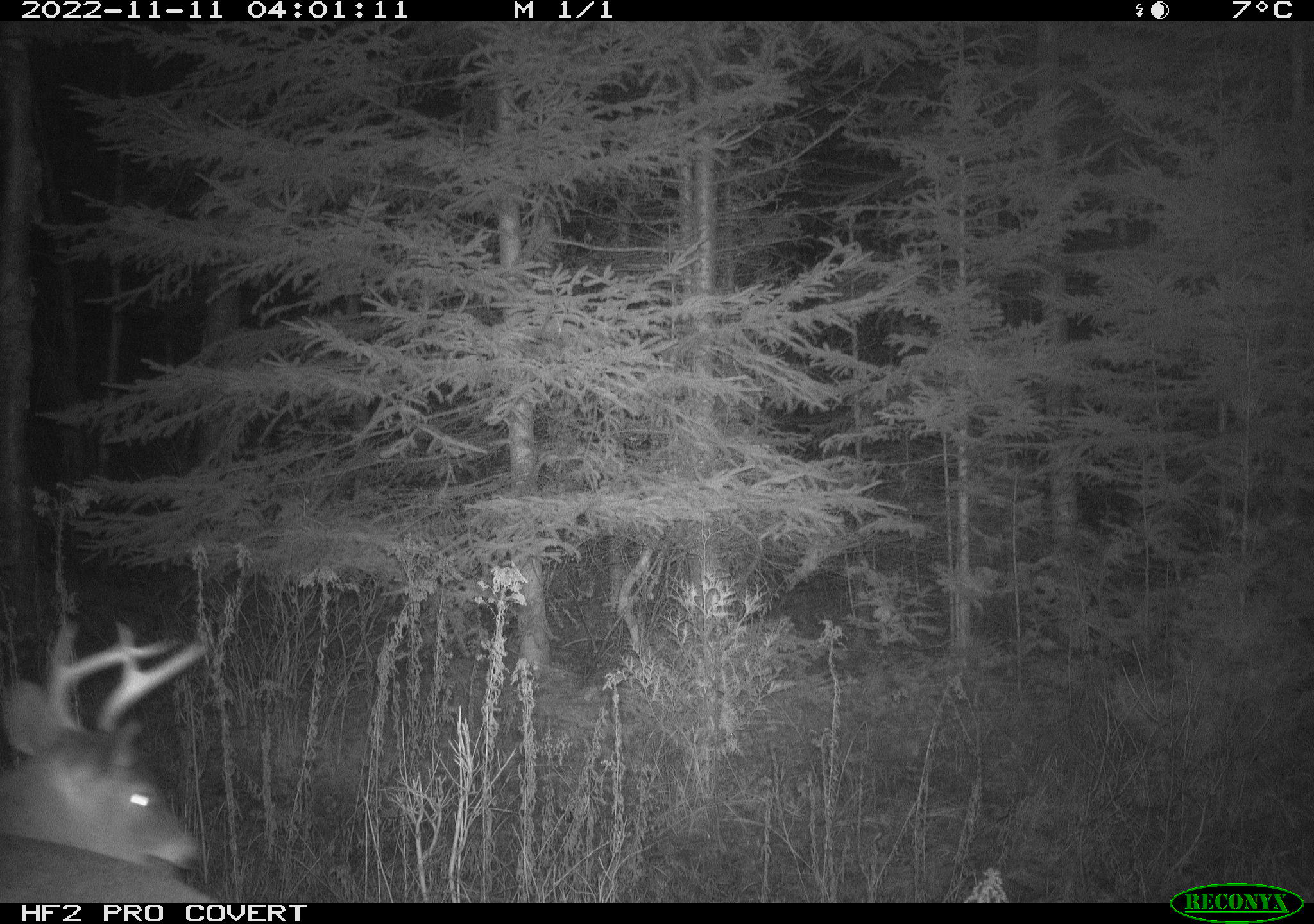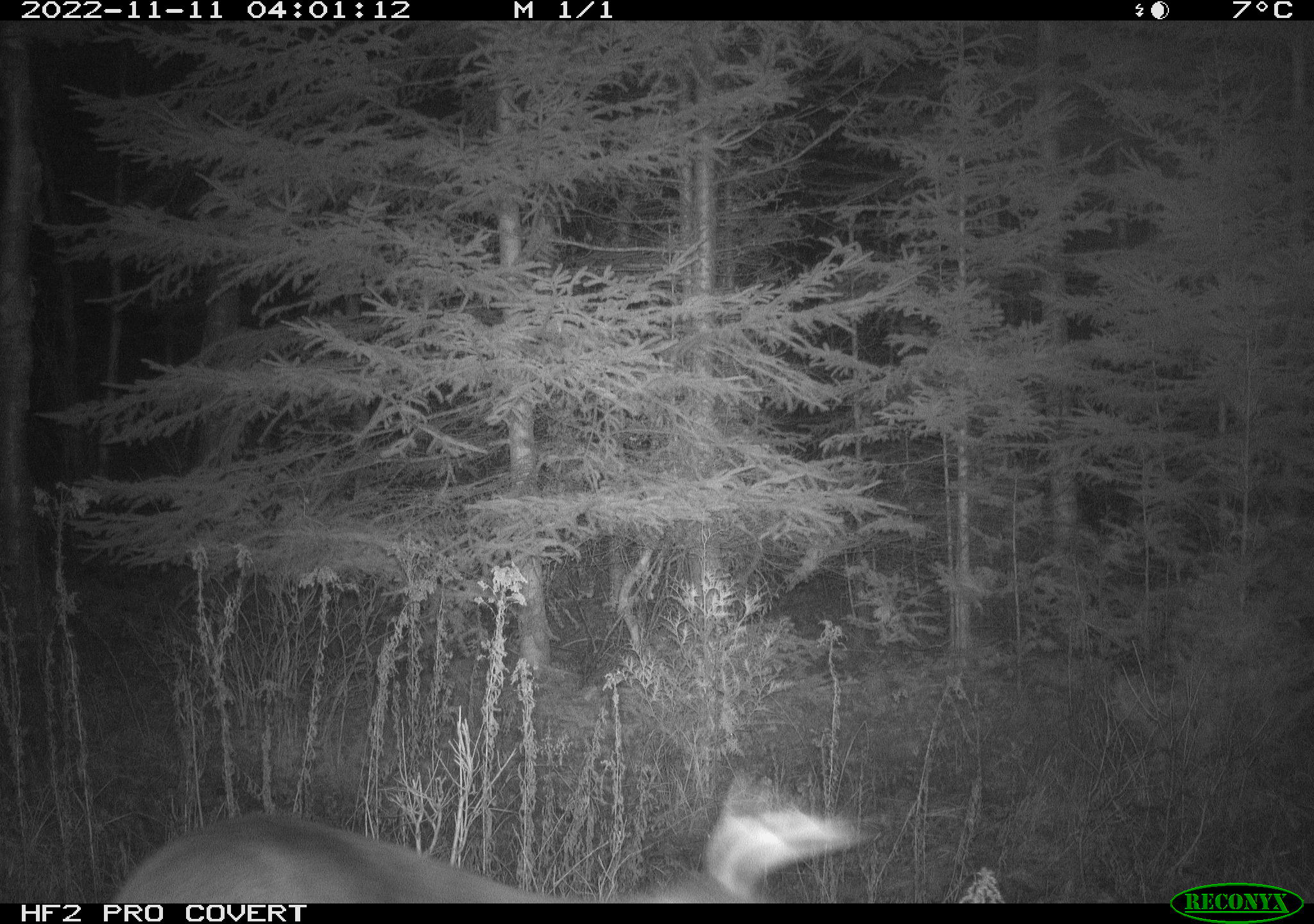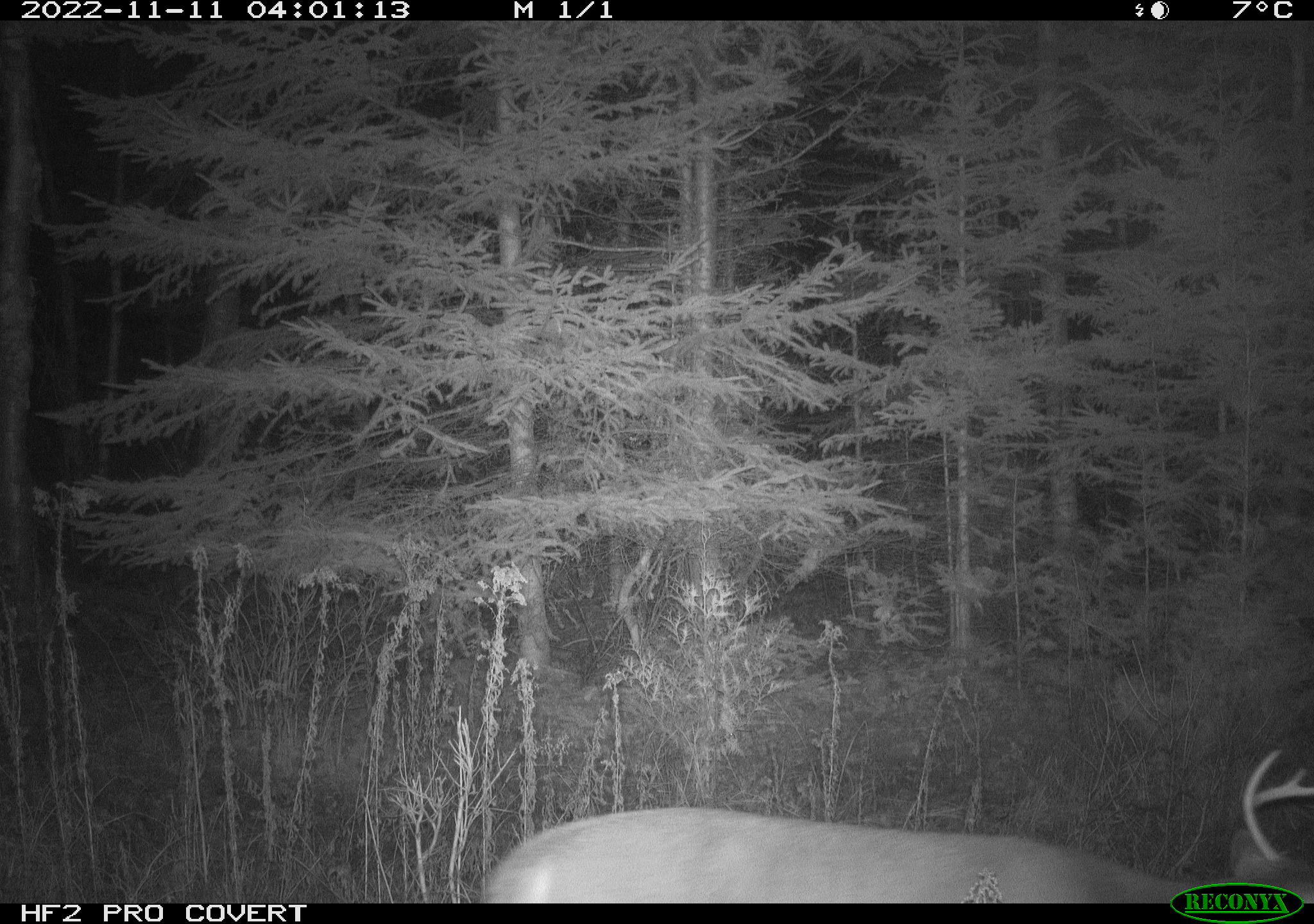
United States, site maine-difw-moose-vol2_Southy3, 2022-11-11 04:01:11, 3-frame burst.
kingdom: Animalia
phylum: Chordata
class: Mammalia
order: Artiodactyla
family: Cervidae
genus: Odocoileus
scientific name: Odocoileus virginianus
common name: white-tailed deer